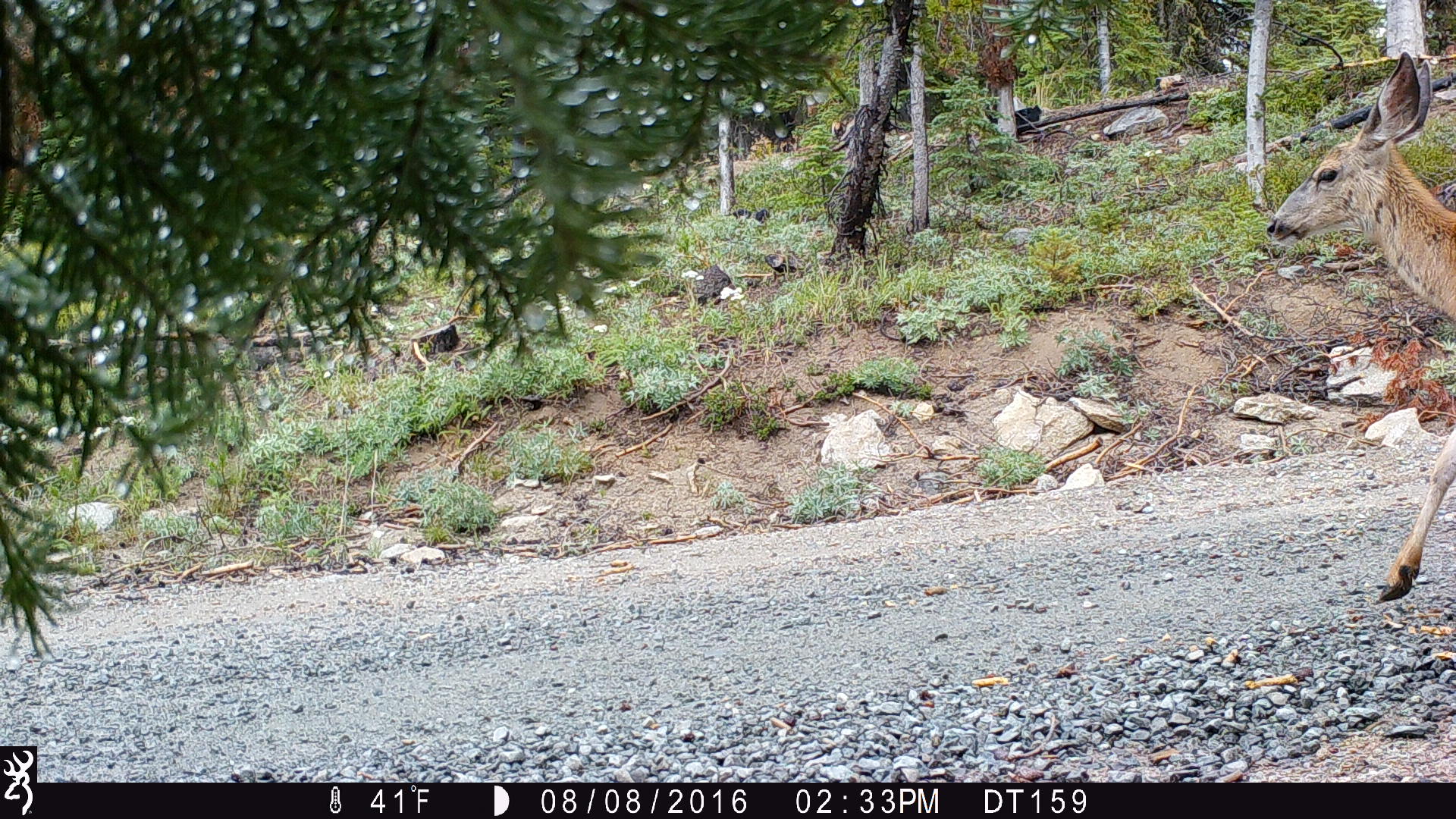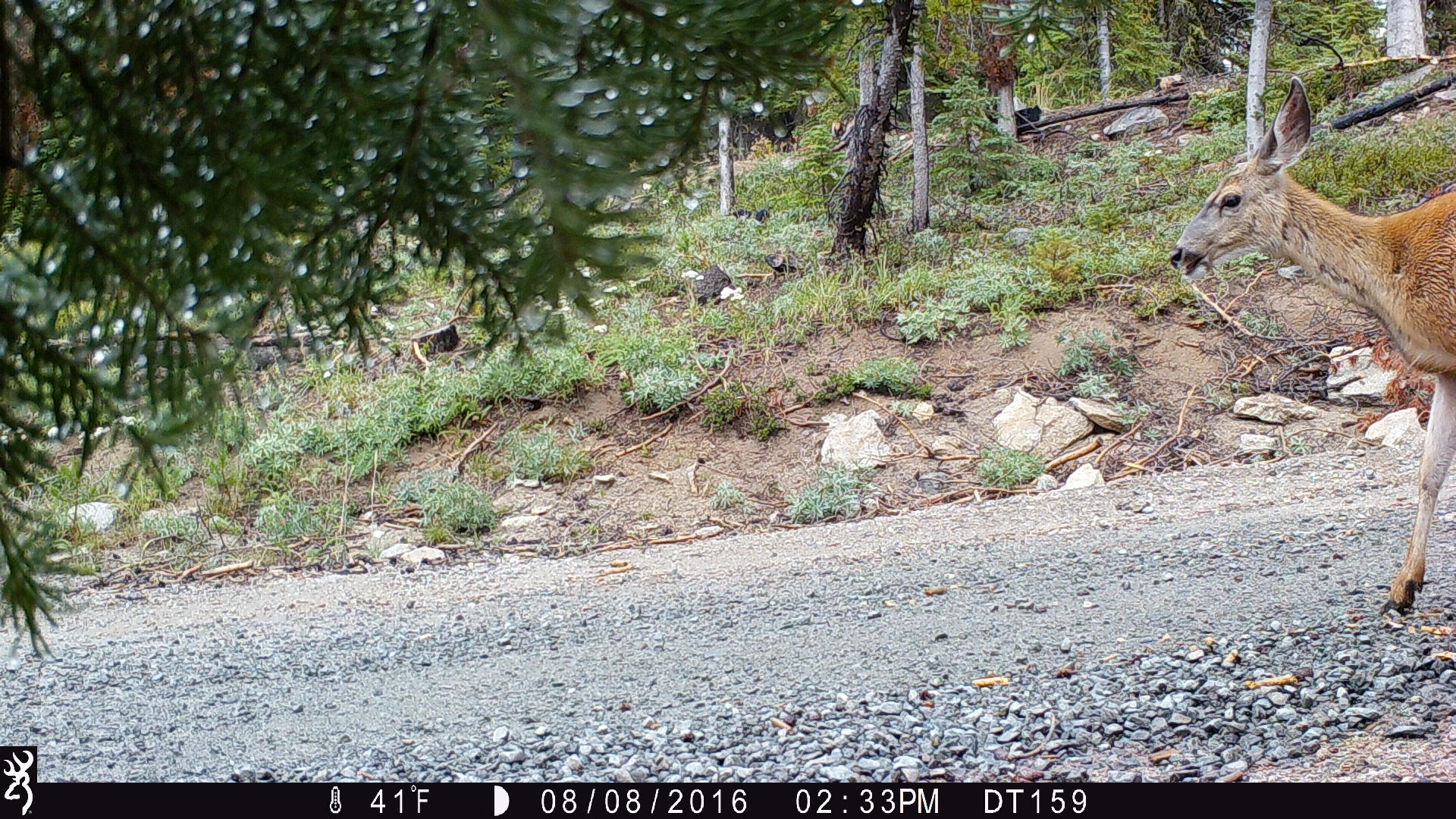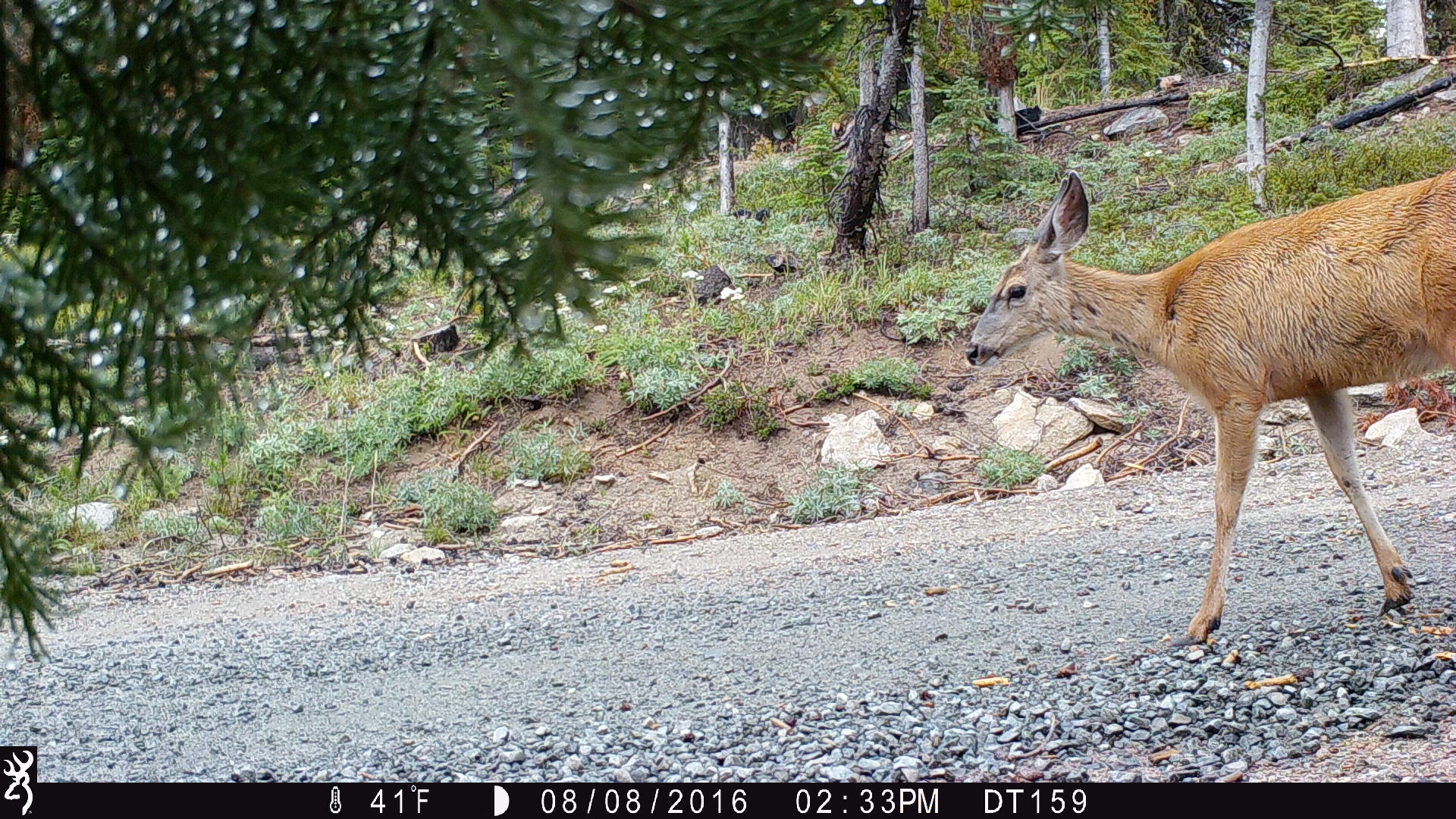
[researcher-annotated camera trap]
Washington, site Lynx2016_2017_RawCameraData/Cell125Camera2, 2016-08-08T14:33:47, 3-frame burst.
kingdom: Animalia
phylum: Chordata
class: Mammalia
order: Artiodactyla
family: Cervidae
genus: Odocoileus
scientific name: Odocoileus hemionus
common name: mule deer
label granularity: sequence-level